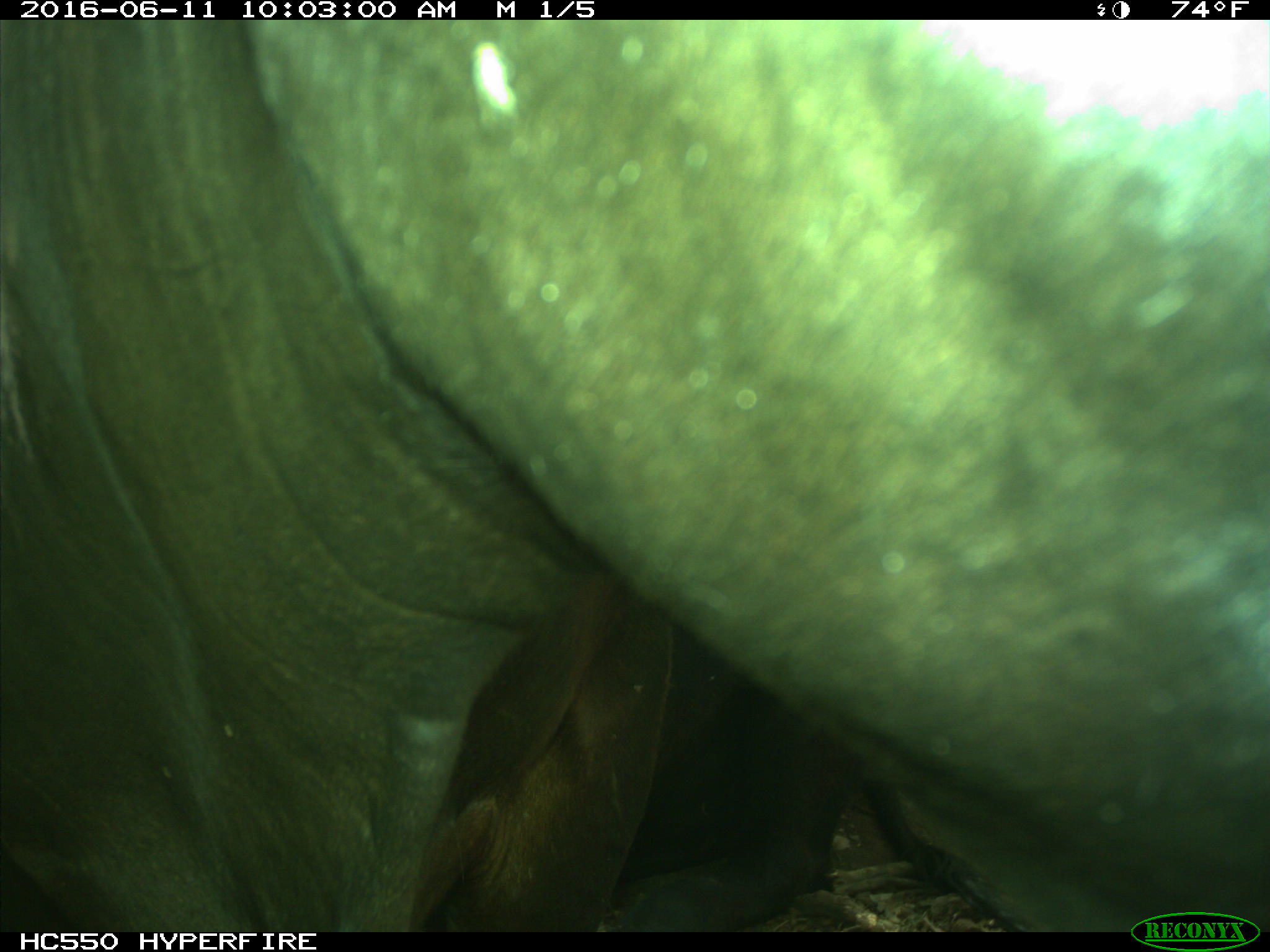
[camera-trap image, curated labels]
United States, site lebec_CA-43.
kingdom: Animalia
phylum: Chordata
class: Mammalia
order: Artiodactyla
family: Bovidae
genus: Bos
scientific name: Bos taurus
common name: domestic cow